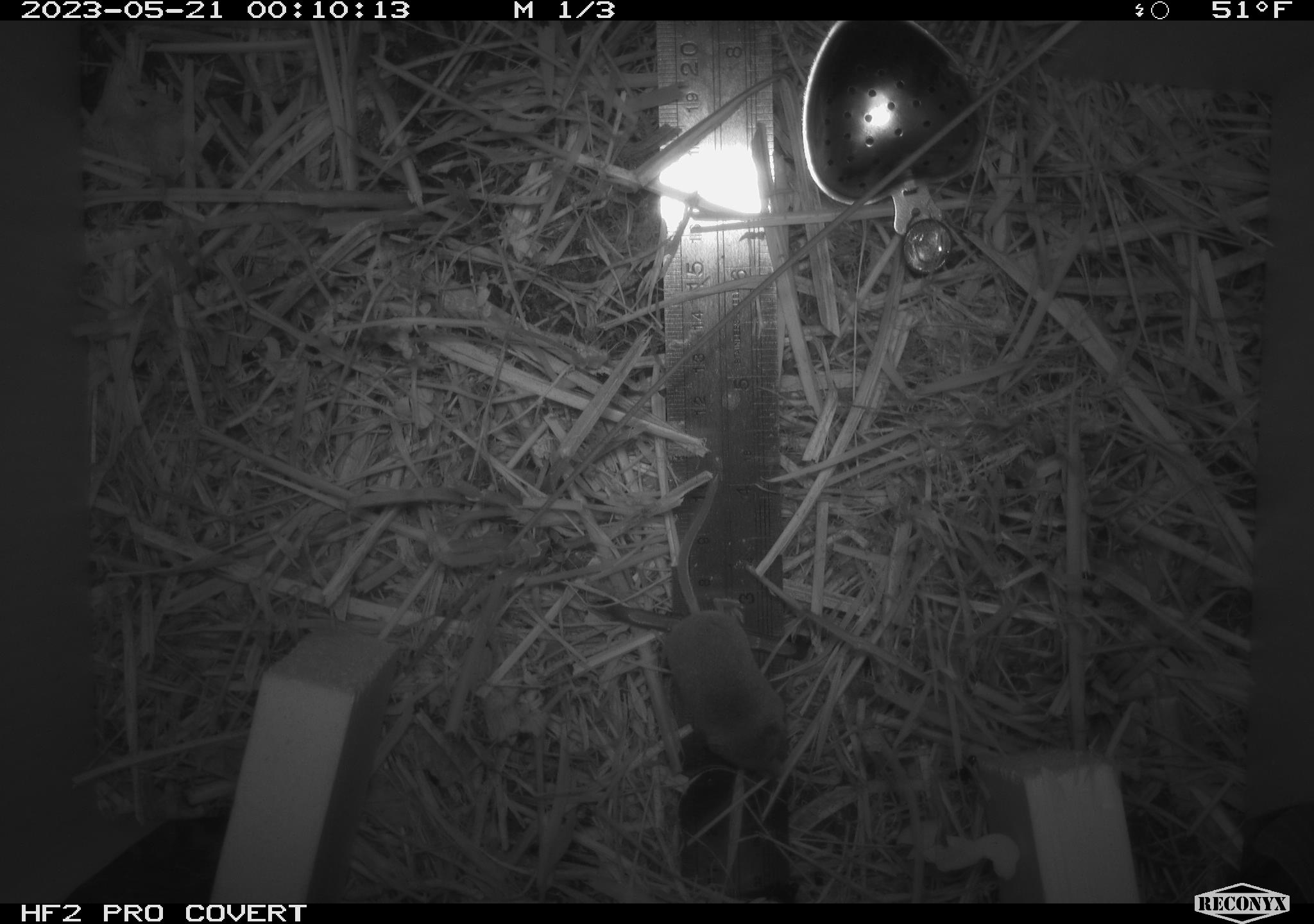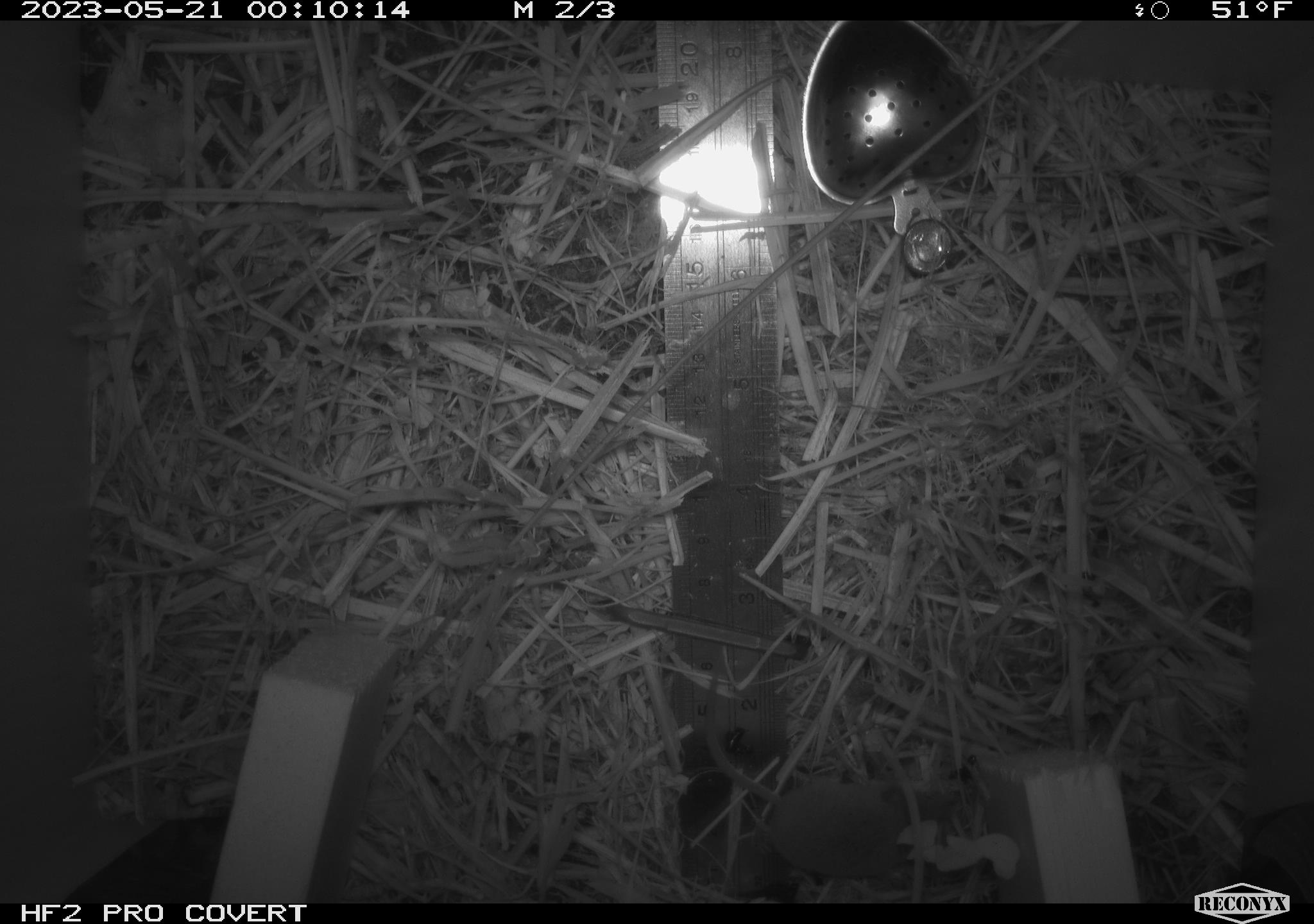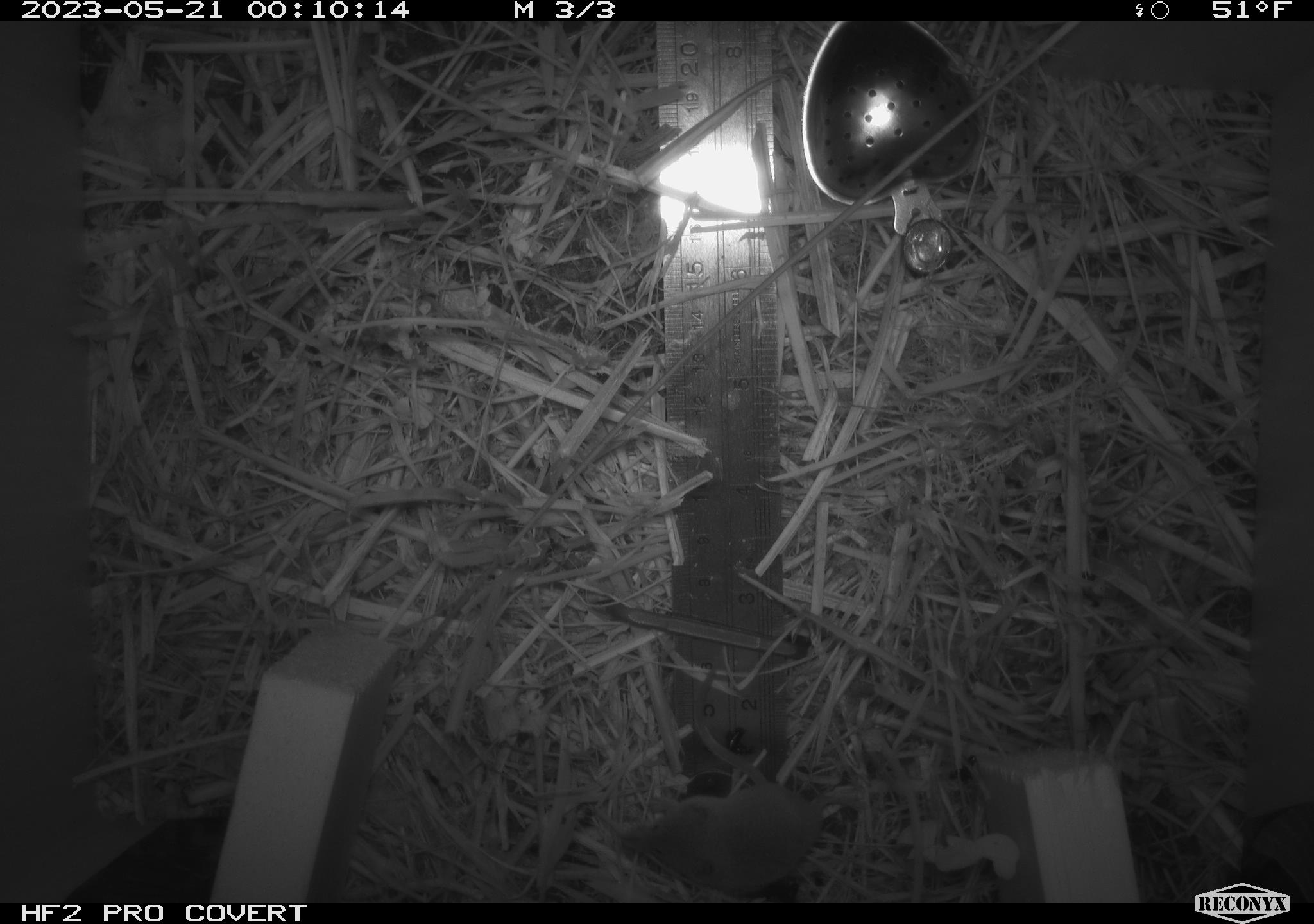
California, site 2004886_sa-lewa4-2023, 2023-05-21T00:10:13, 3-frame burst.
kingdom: Animalia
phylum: Chordata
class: Mammalia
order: Eulipotyphla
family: Soricidae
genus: Sorex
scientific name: Sorex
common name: long-tailed shrew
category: sorex species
Sorex species (long-tailed shrew) (Sorex).